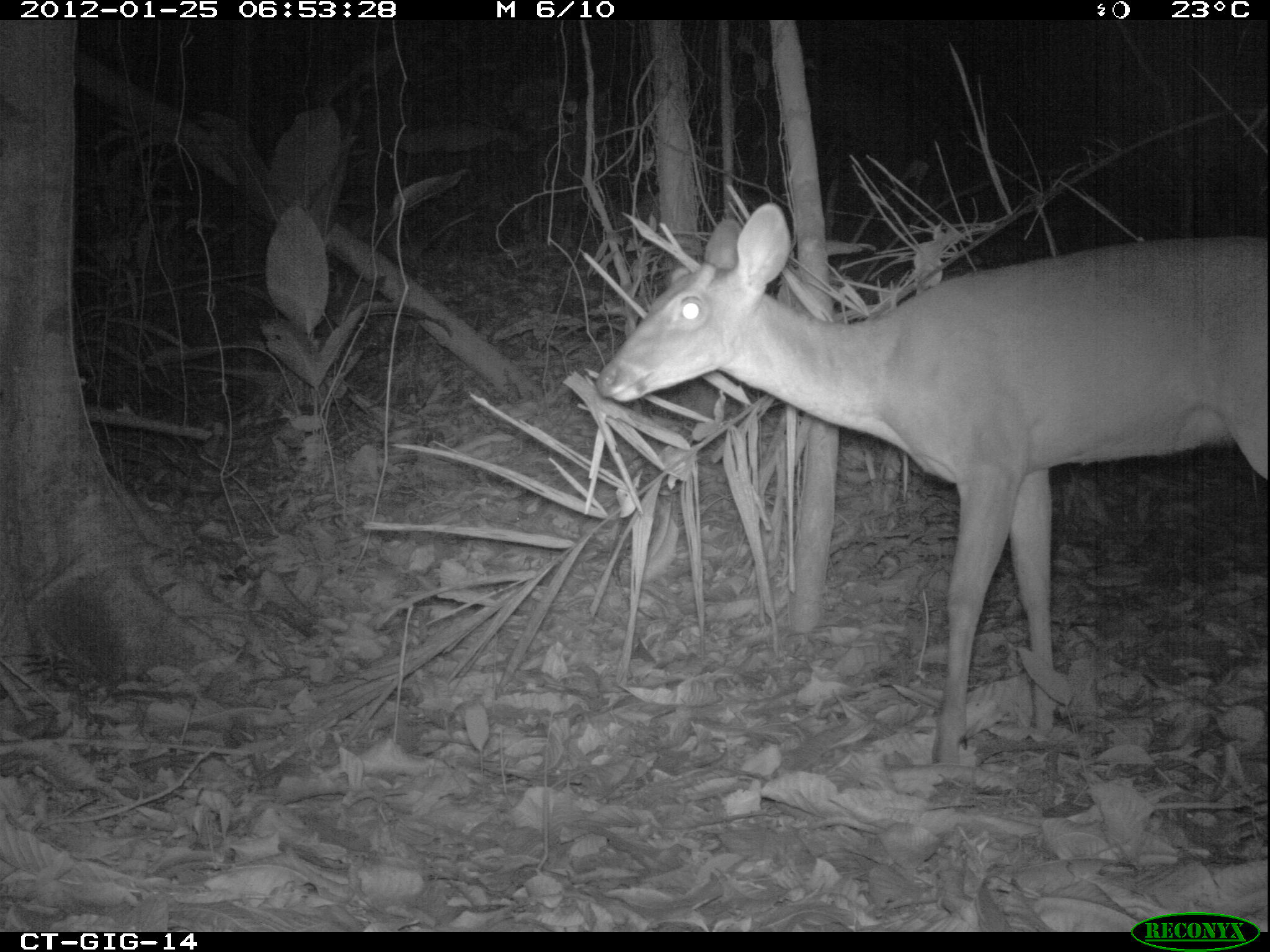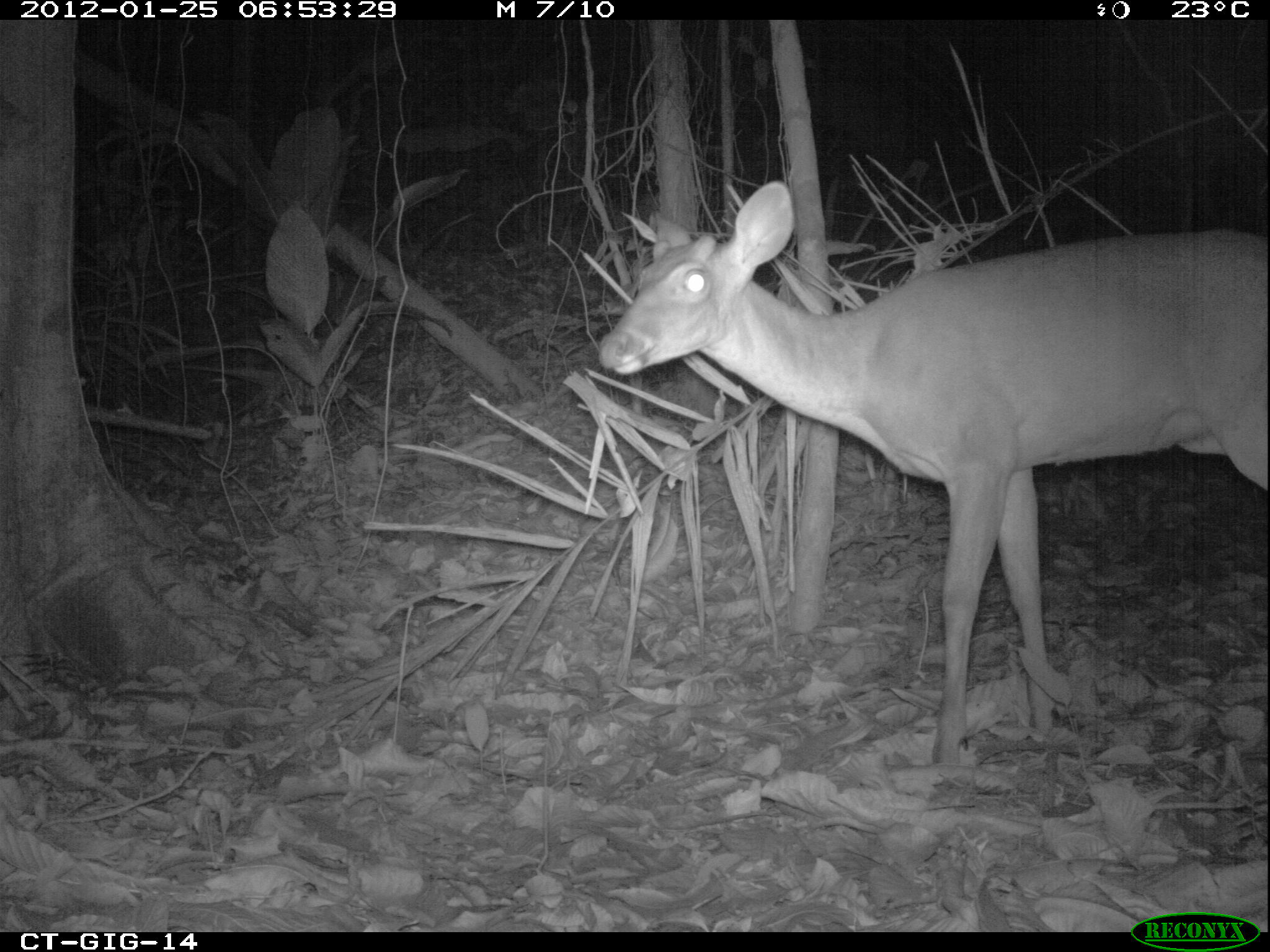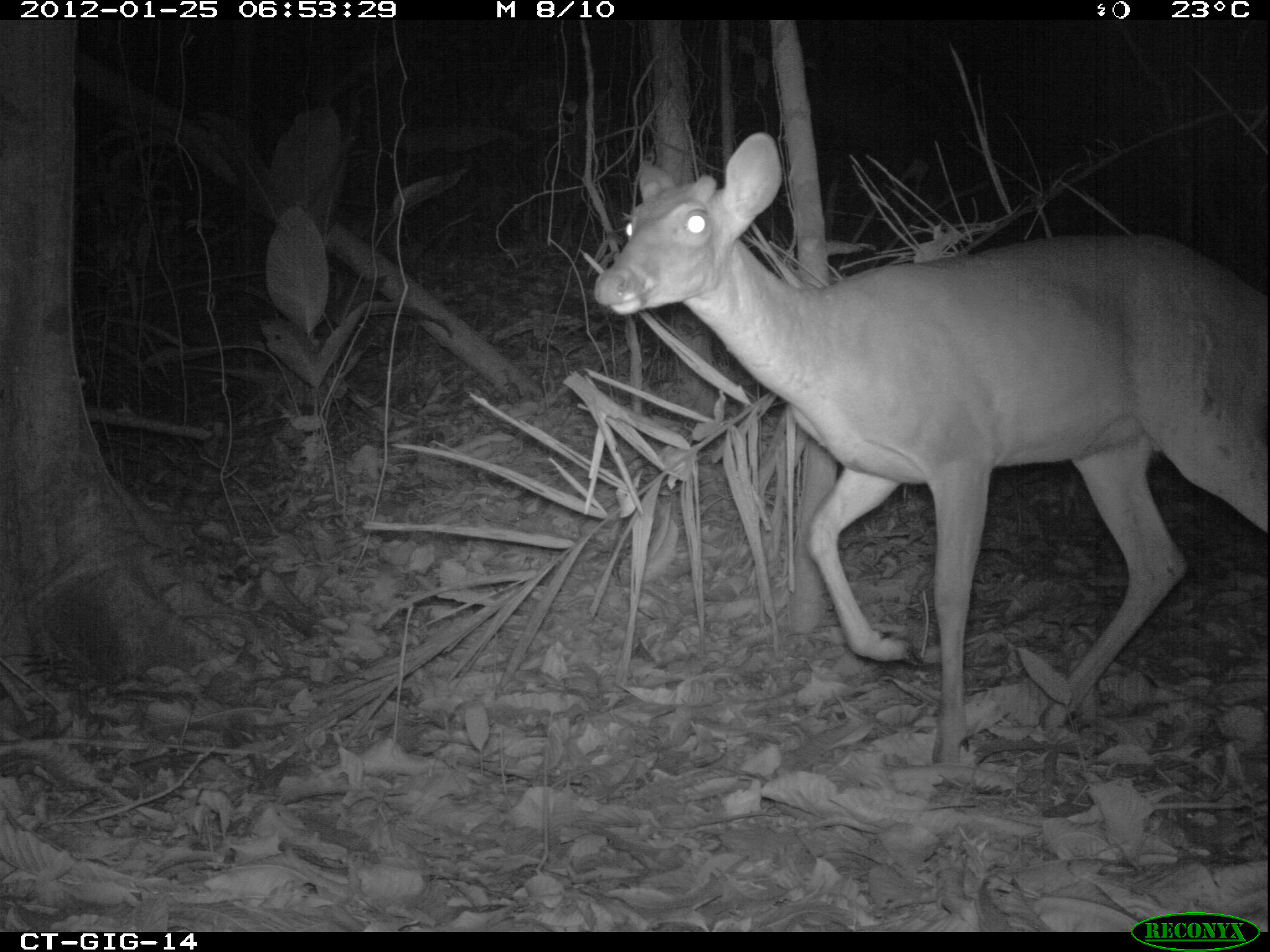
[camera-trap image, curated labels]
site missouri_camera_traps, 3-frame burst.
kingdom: Animalia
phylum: Chordata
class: Mammalia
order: Artiodactyla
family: Cervidae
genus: Odocoileus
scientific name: Odocoileus virginianus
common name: white-tailed deer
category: white tailed deer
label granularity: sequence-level